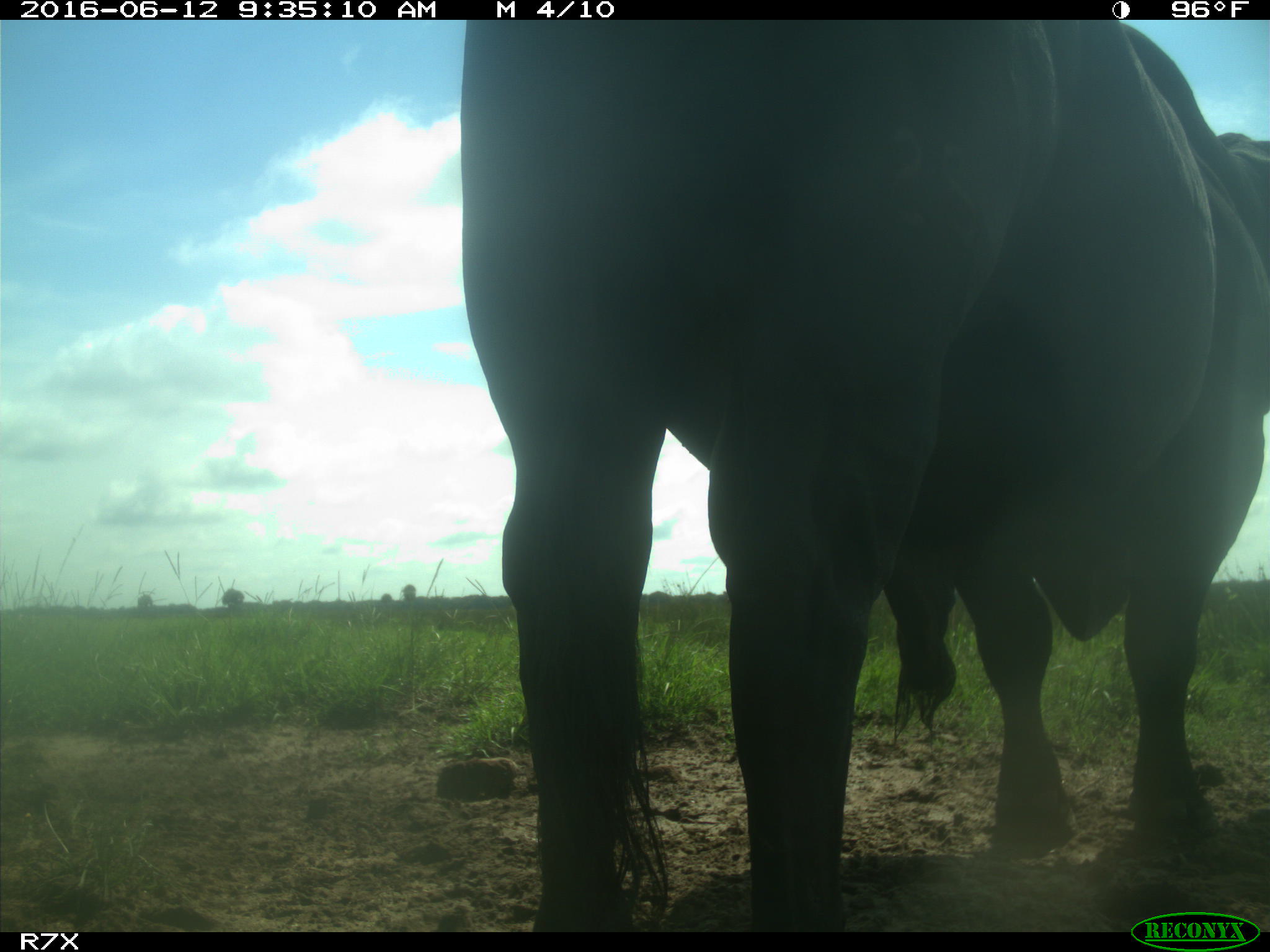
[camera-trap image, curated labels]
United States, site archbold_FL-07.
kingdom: Animalia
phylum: Chordata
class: Mammalia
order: Artiodactyla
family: Bovidae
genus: Bos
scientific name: Bos taurus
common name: domestic cow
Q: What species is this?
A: Bos taurus (domestic cow).